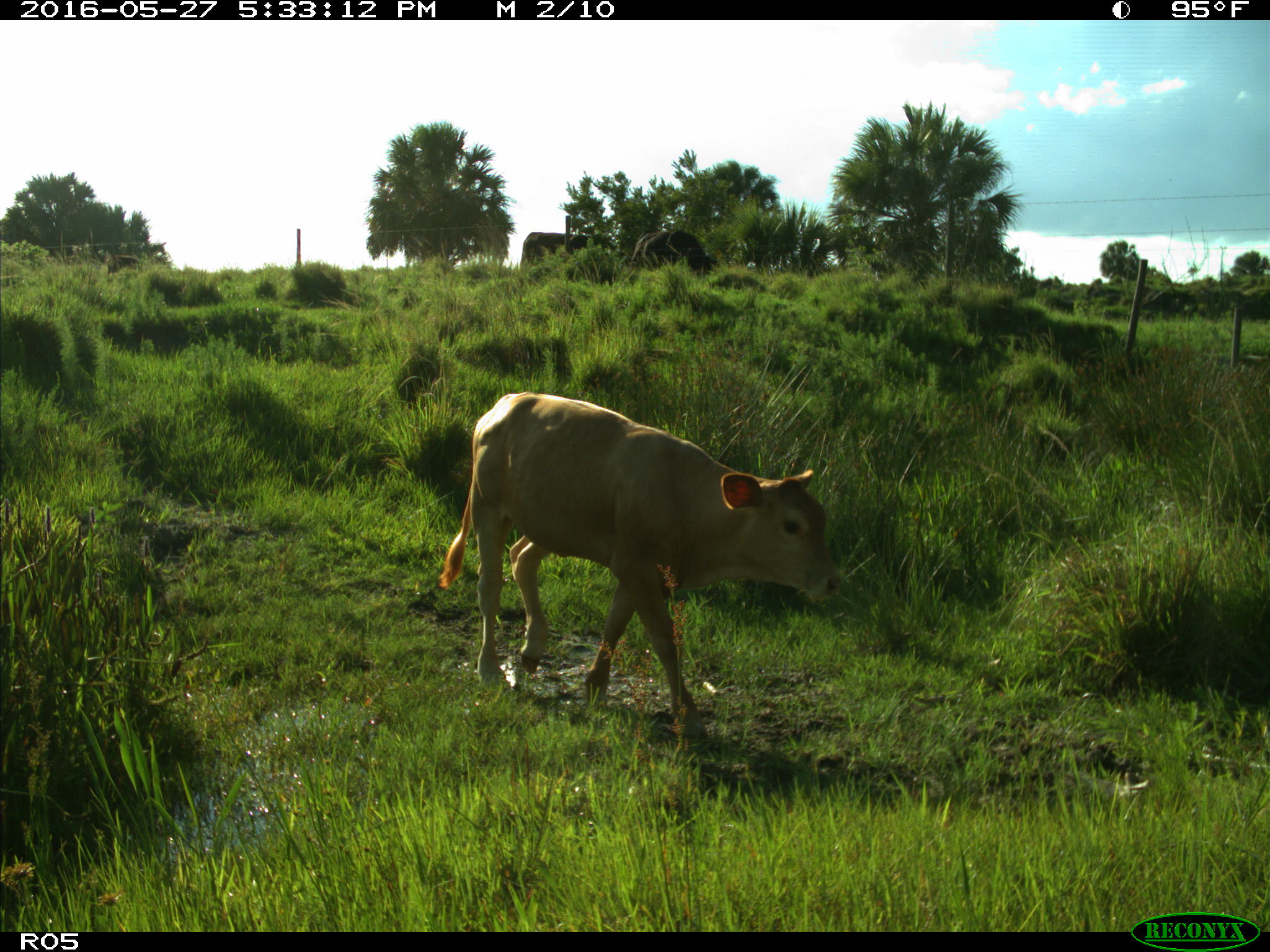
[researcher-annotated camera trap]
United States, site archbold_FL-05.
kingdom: Animalia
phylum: Chordata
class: Mammalia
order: Artiodactyla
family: Bovidae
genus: Bos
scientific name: Bos taurus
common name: domestic cow